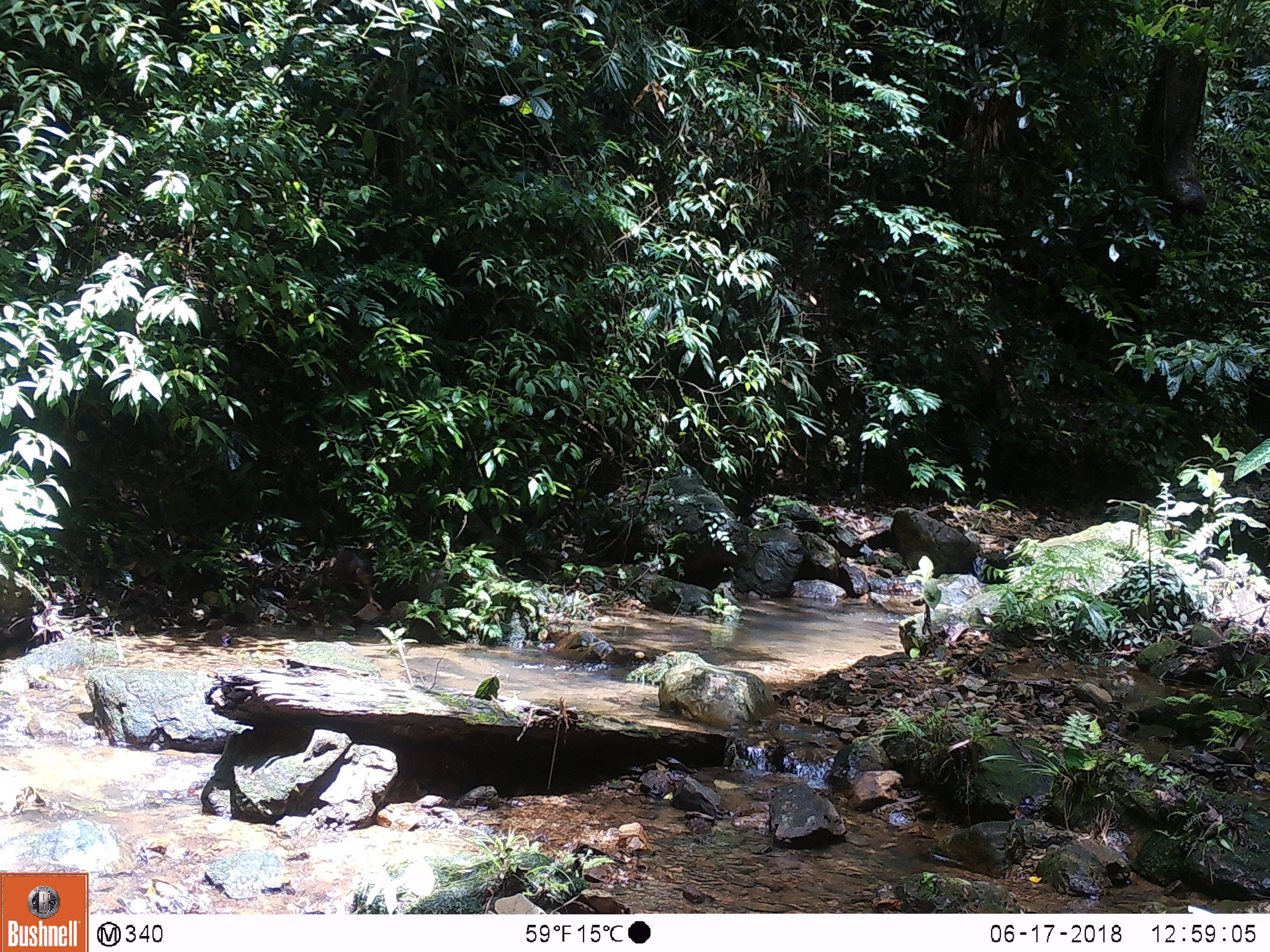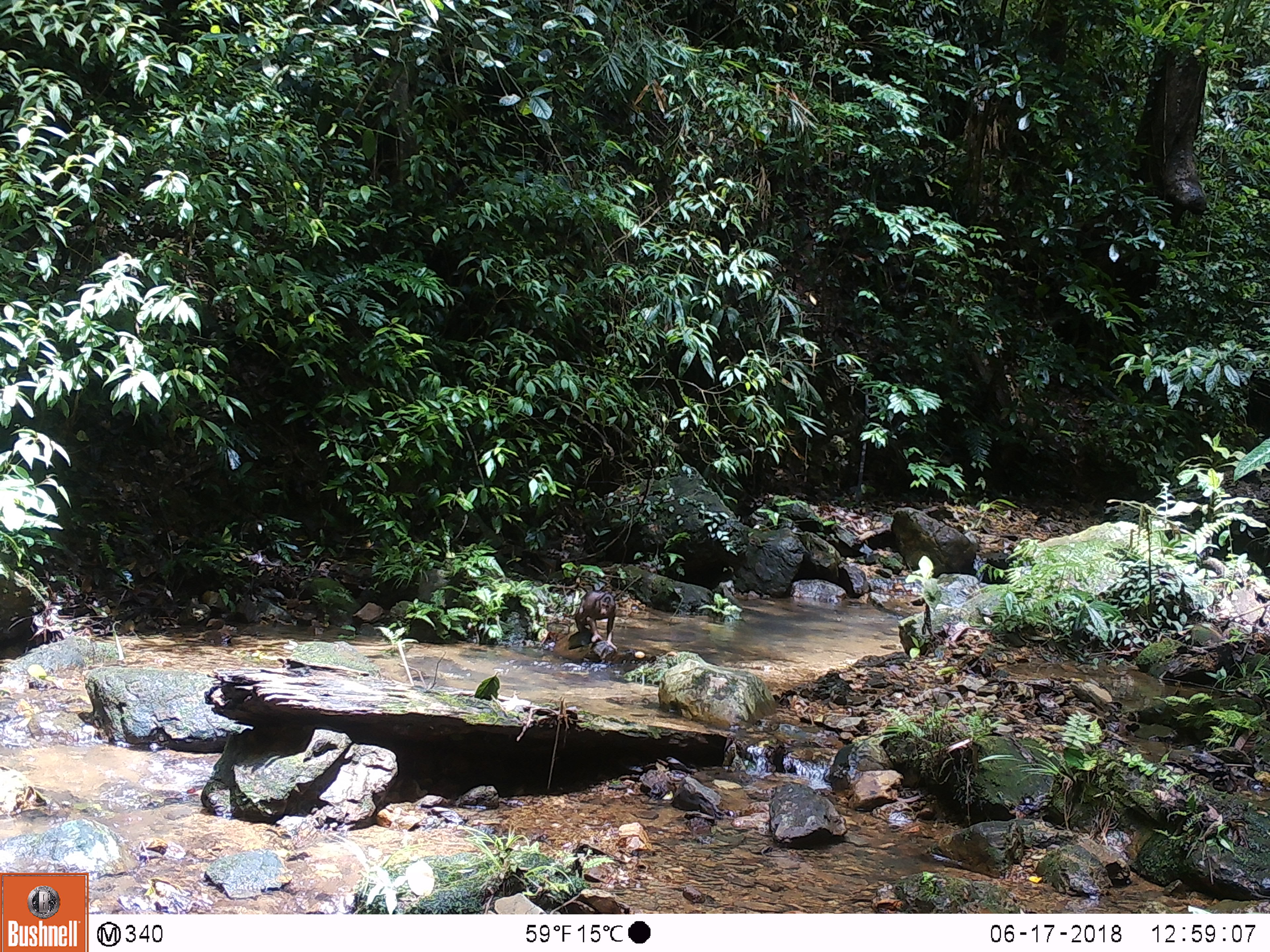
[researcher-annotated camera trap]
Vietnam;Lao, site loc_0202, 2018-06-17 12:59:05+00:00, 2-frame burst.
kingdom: Animalia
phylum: Chordata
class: Mammalia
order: Primates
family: Cercopithecidae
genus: Macaca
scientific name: Macaca arctoides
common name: stump-tailed macaque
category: stump tailed macaque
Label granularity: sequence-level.